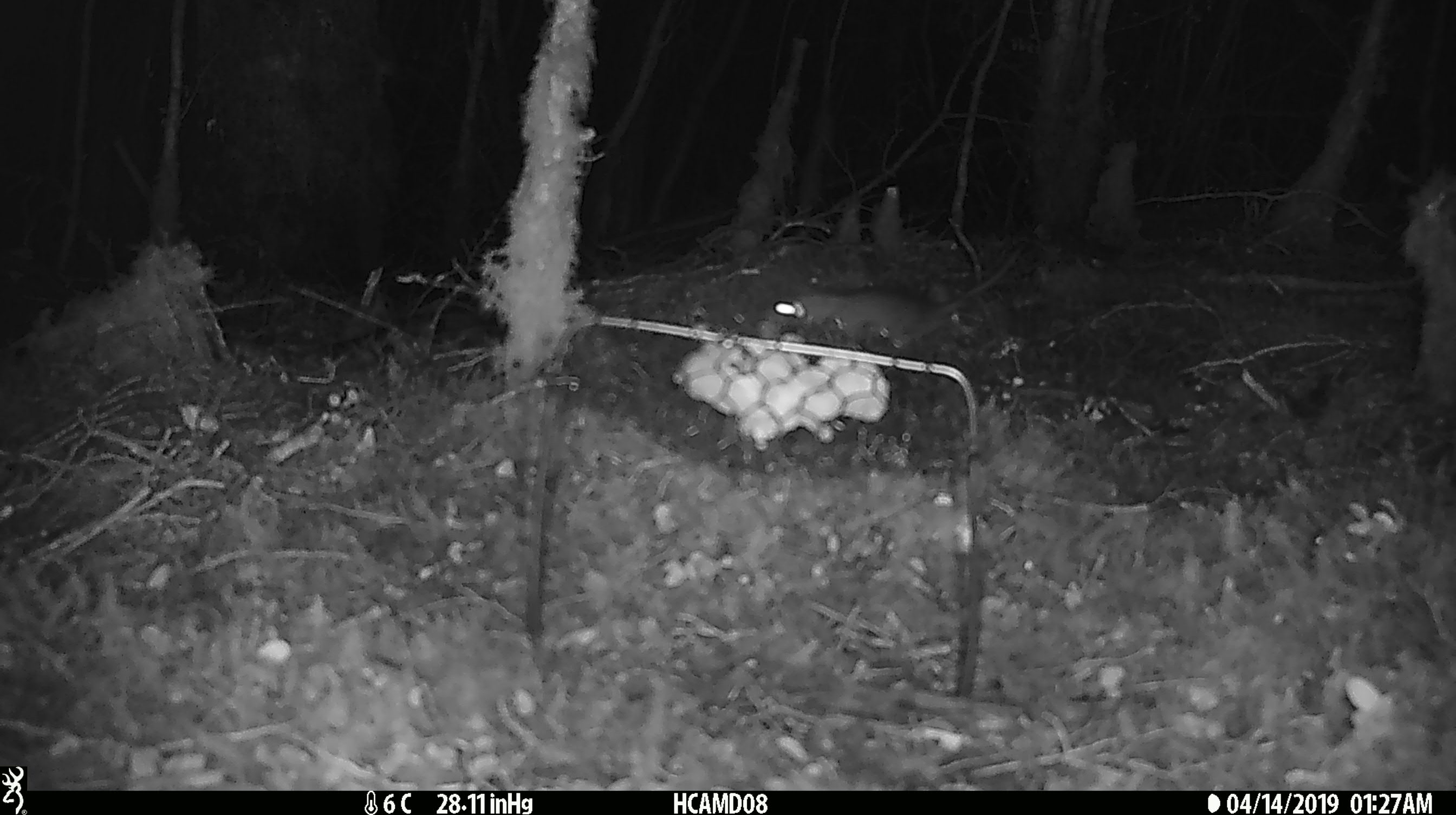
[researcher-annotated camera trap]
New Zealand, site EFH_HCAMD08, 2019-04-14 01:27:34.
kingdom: Animalia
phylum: Chordata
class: Mammalia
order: Rodentia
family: Muridae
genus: Mus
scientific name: Mus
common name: mouse